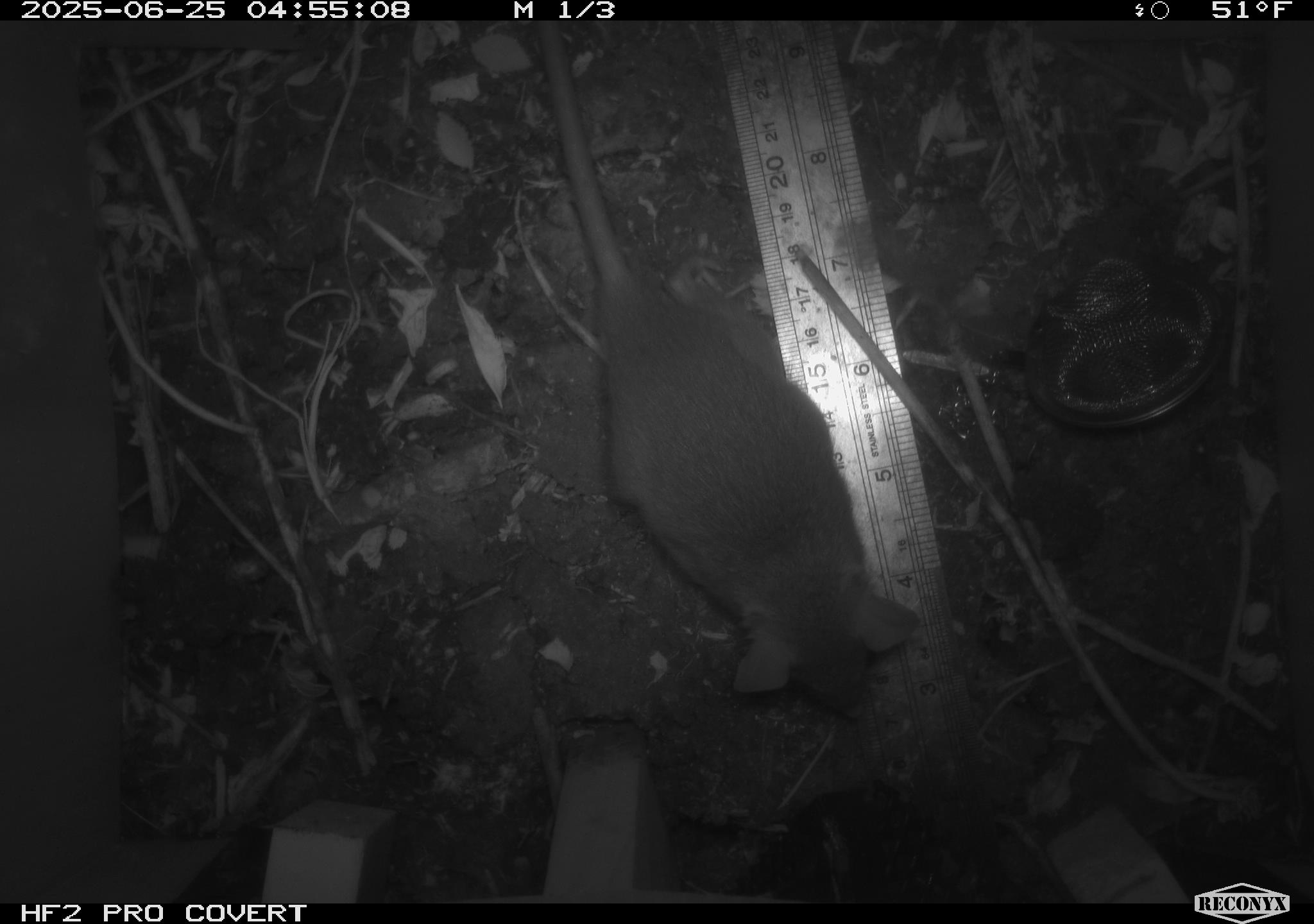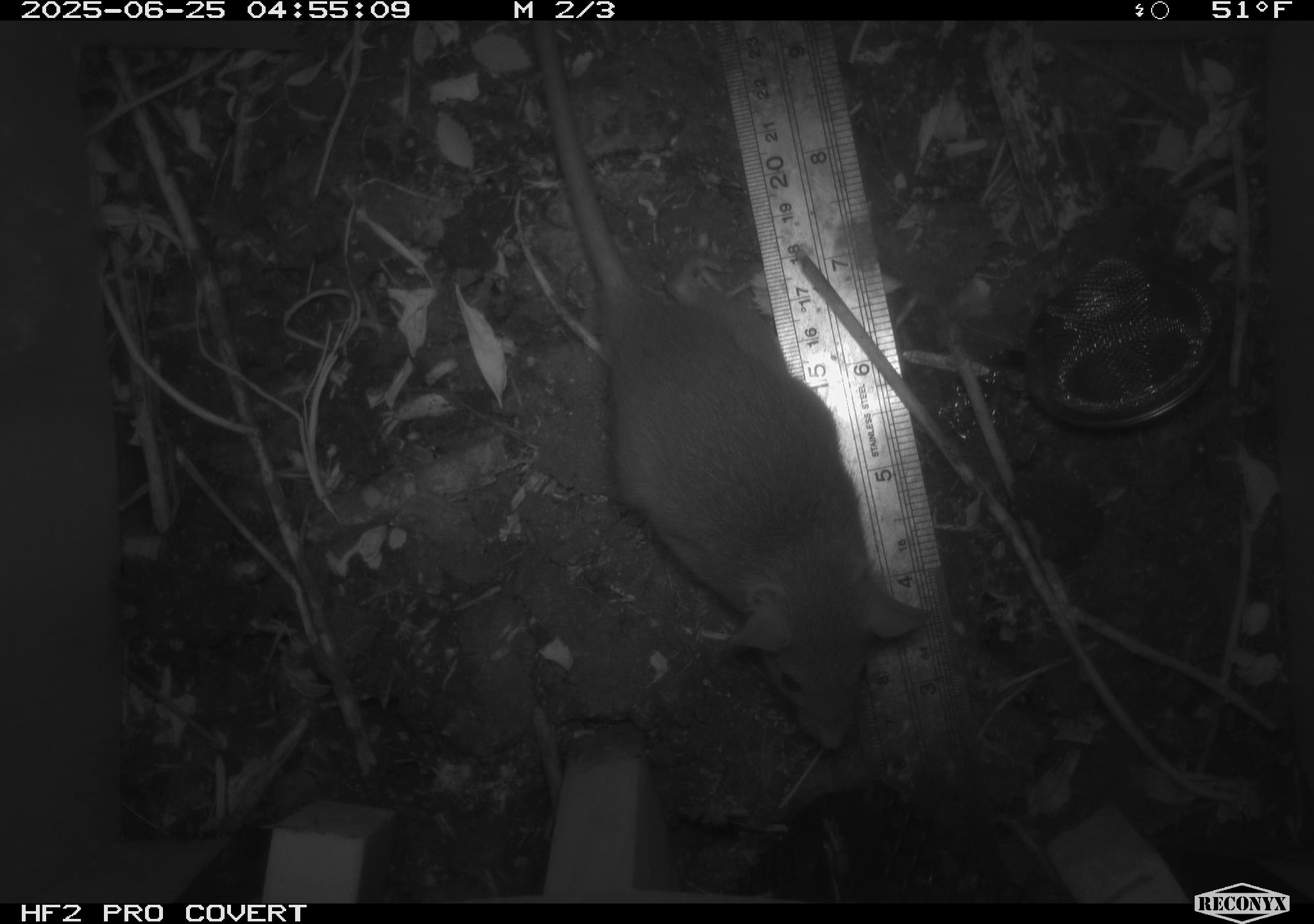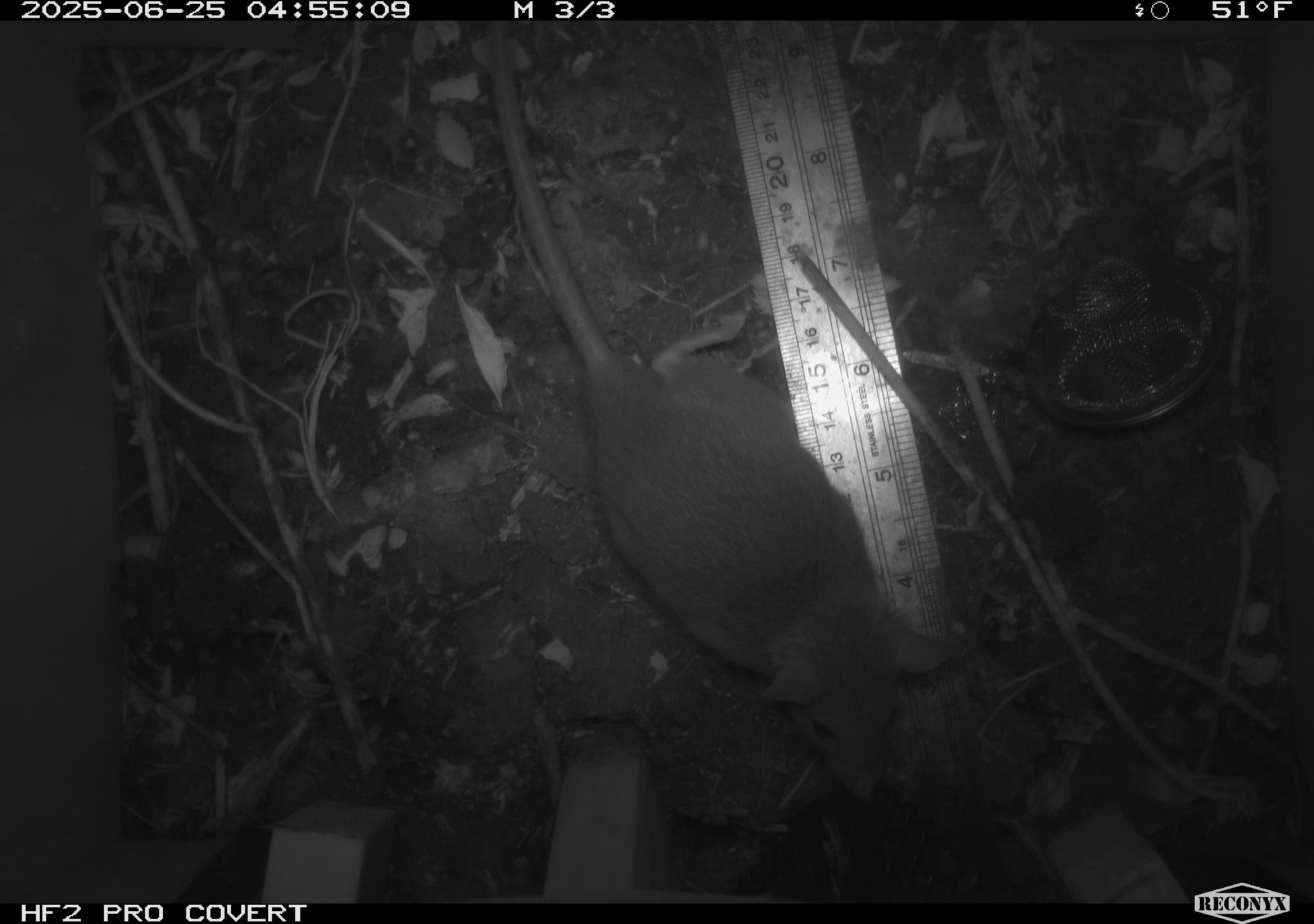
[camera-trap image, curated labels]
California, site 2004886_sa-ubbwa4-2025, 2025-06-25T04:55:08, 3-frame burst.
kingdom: Animalia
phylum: Chordata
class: Mammalia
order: Rodentia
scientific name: Rodentia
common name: rodent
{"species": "rodent (Rodentia)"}